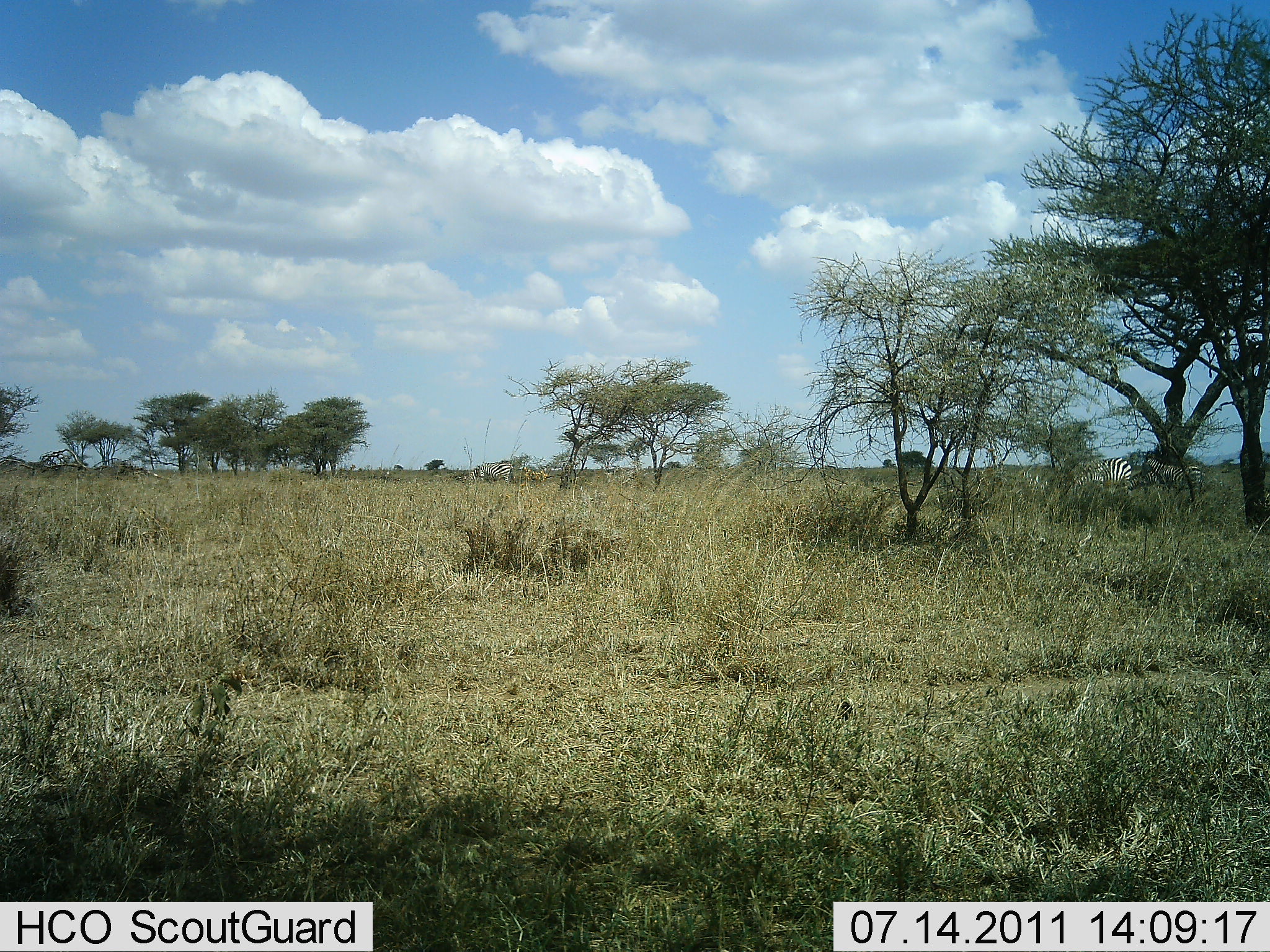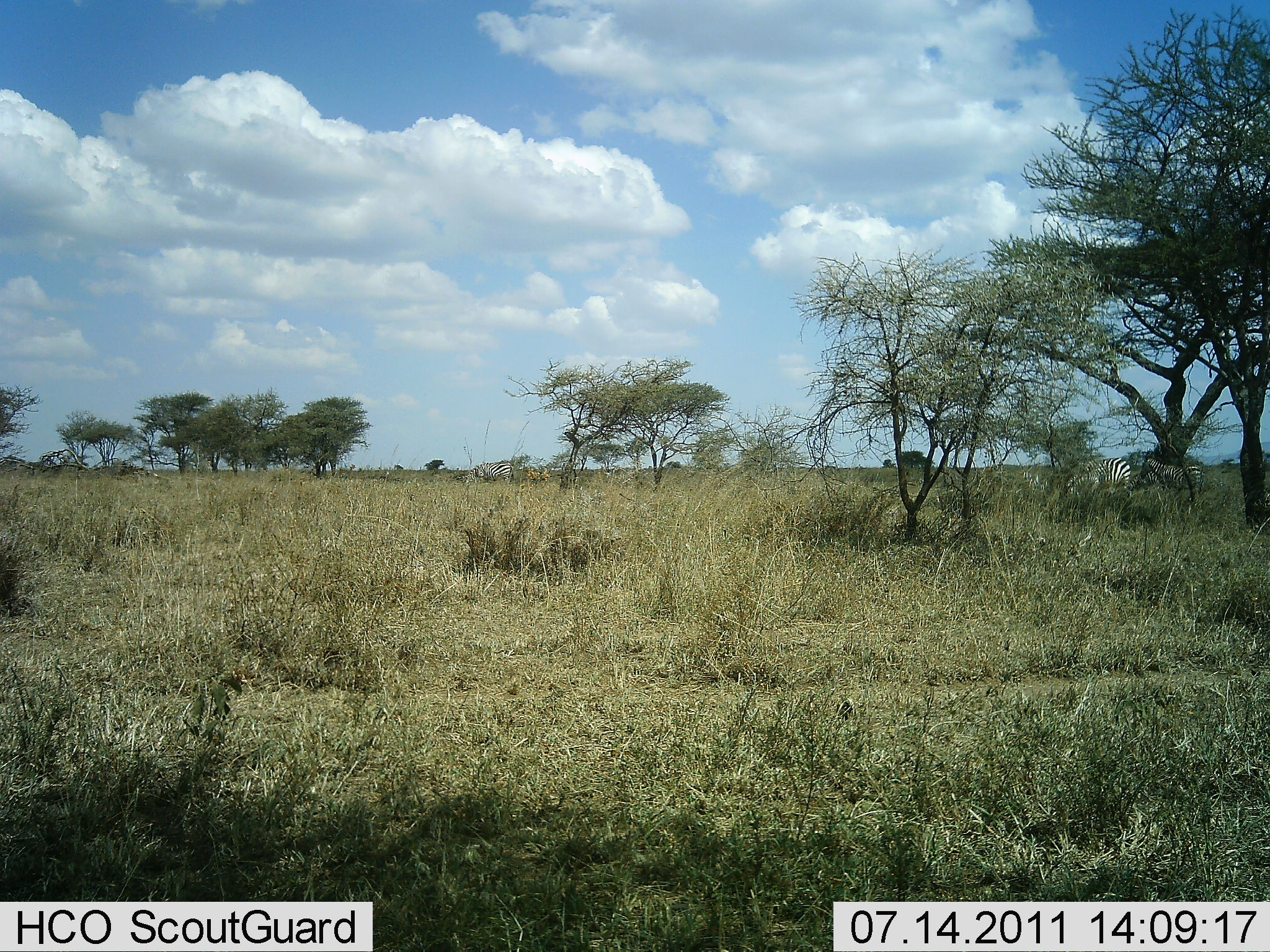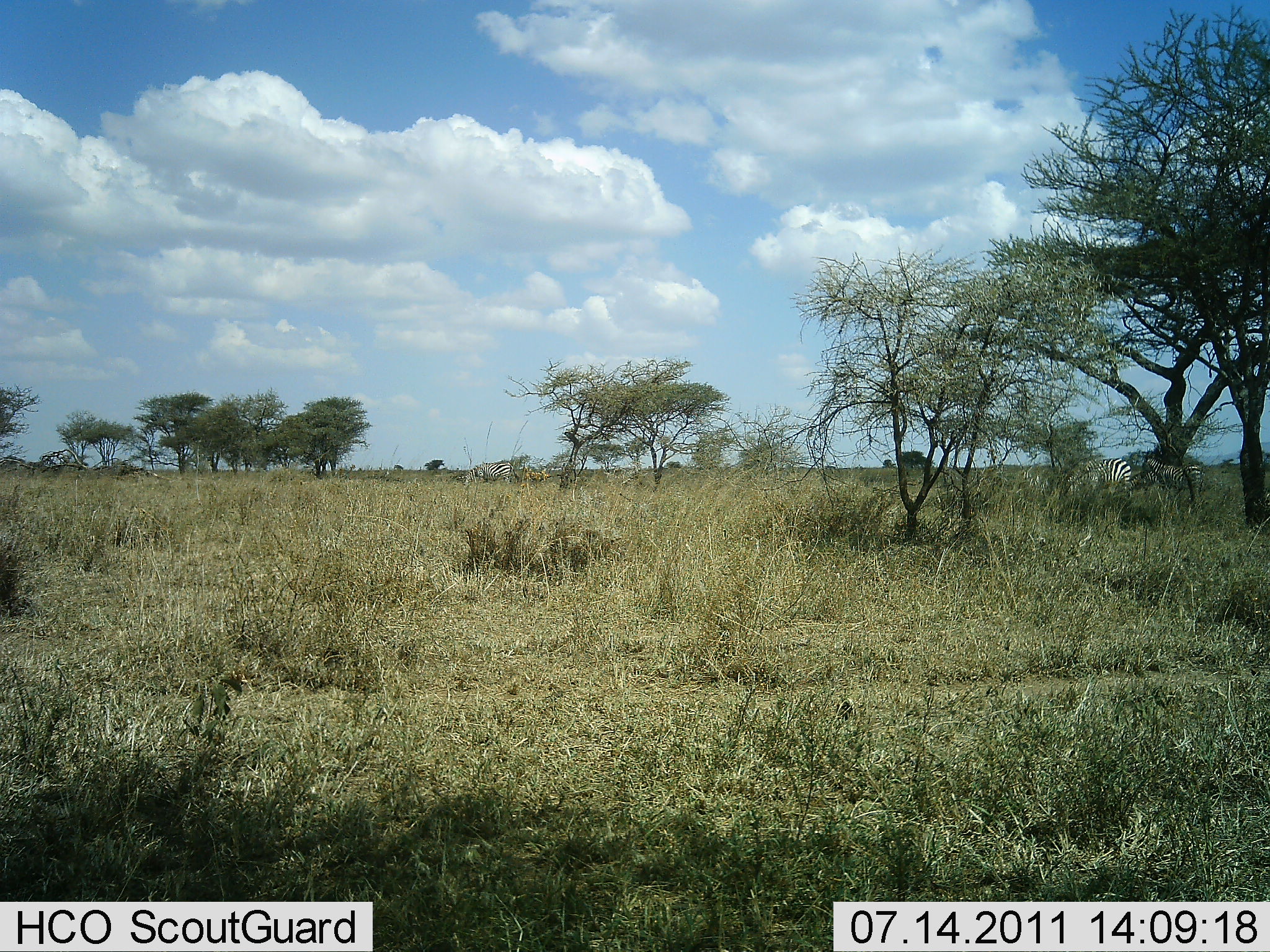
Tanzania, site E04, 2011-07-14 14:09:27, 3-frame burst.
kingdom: Animalia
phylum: Chordata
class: Mammalia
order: Perissodactyla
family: Equidae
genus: Equus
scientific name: Equus quagga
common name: plains zebra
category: zebra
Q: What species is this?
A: Zebra (plains zebra) (Equus quagga).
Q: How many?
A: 2.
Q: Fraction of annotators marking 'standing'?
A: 60%.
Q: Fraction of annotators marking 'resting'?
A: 0%.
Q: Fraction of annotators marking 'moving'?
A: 10%.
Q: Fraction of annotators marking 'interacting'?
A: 0%.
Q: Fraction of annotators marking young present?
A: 0%.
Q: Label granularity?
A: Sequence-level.